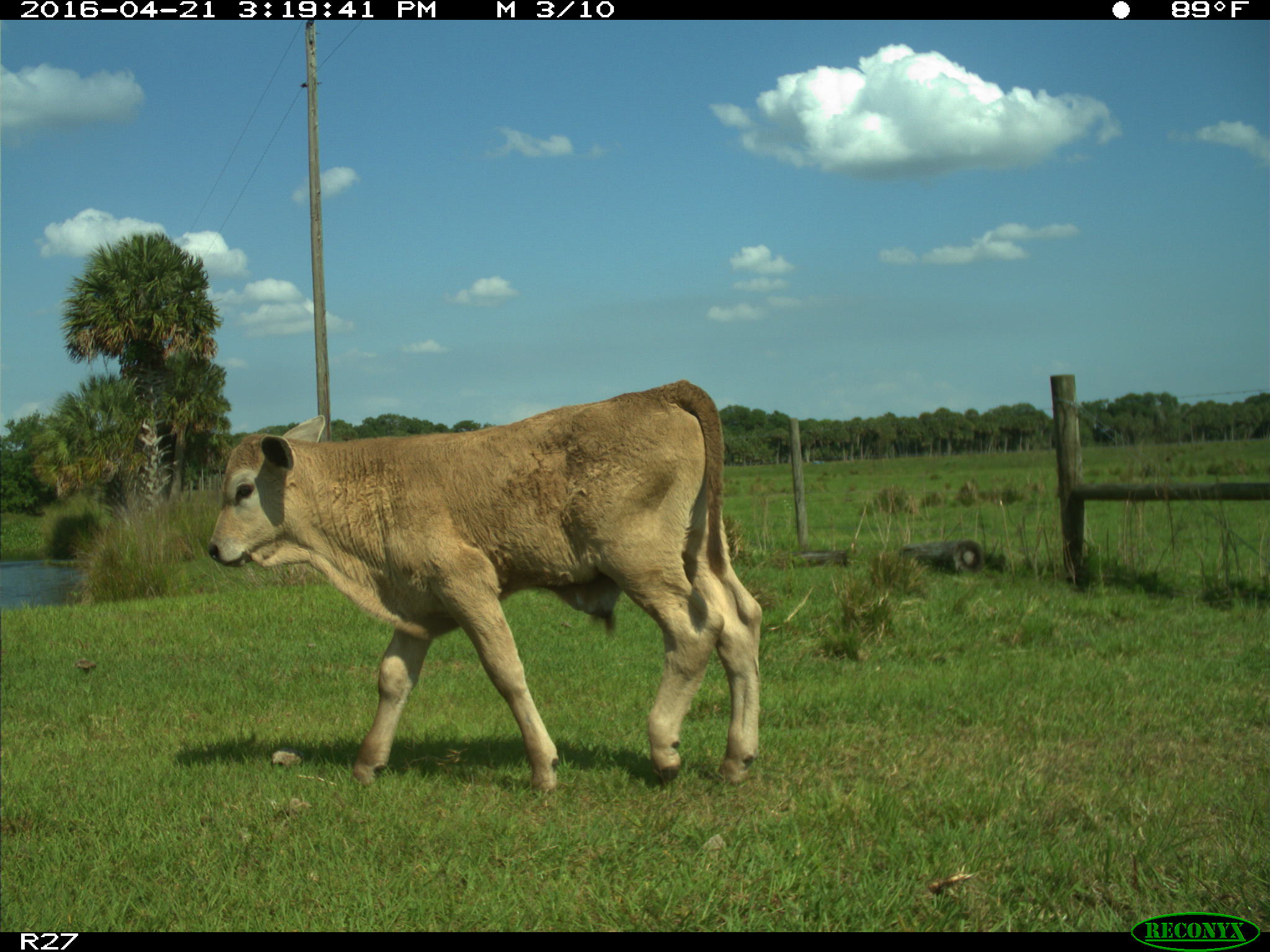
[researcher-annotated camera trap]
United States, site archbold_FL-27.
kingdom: Animalia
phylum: Chordata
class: Mammalia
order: Artiodactyla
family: Bovidae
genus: Bos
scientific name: Bos taurus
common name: domestic cow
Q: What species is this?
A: Bos taurus (domestic cow).